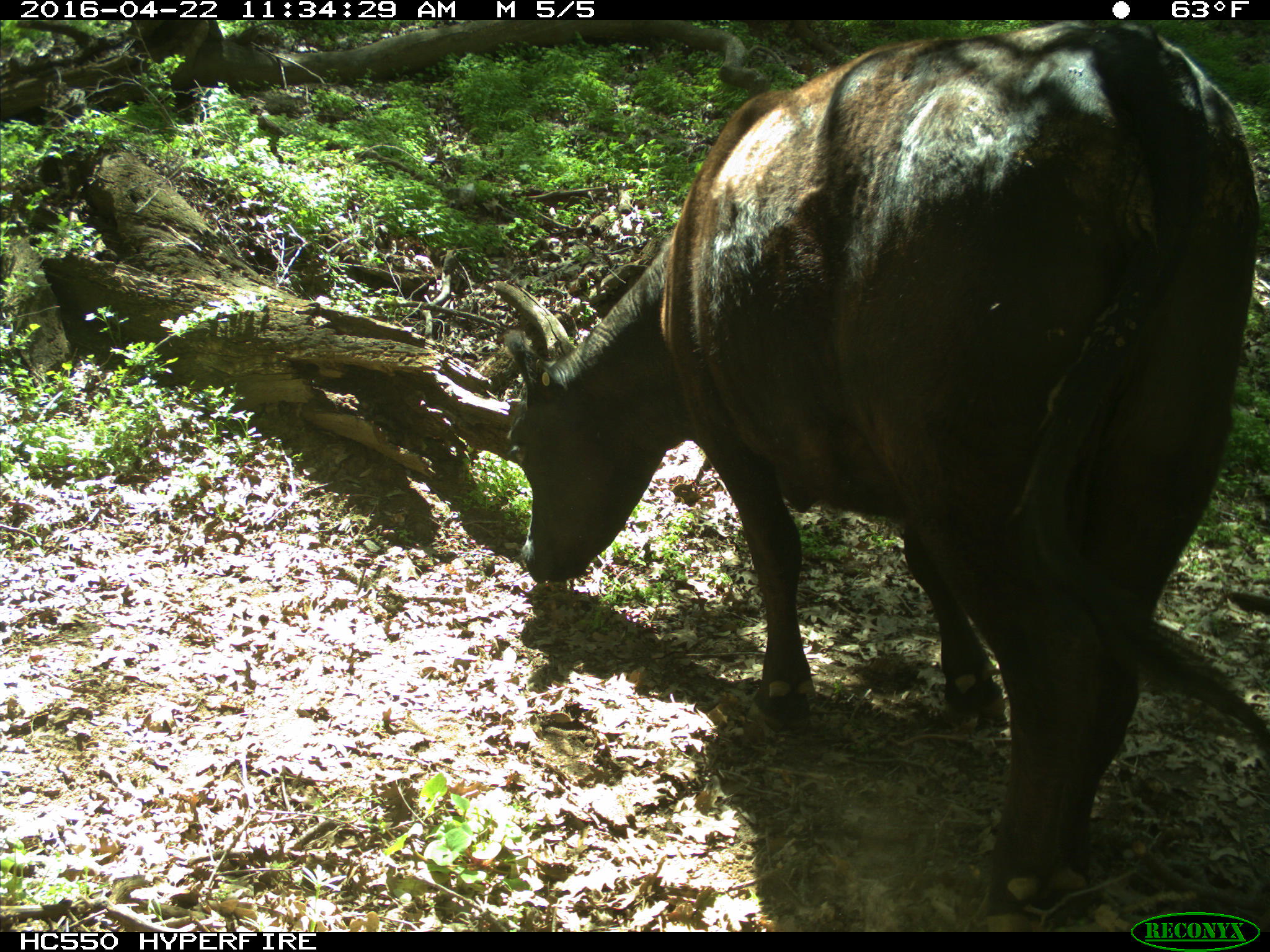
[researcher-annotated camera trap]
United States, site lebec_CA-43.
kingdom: Animalia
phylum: Chordata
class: Mammalia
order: Artiodactyla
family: Bovidae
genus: Bos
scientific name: Bos taurus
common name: domestic cow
Bos taurus (domestic cow).